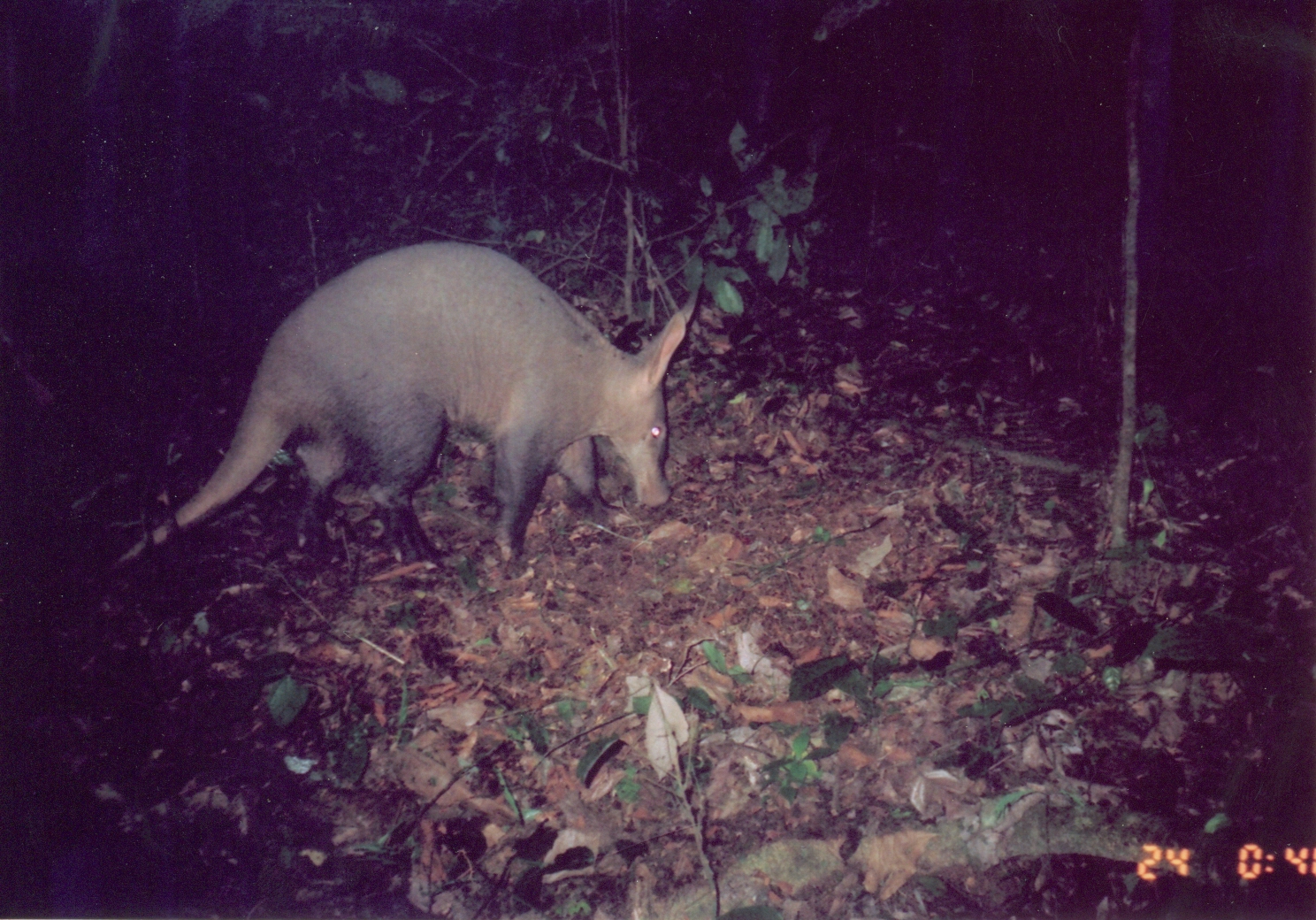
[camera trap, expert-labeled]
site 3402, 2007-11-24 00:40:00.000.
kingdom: Animalia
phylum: Chordata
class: Mammalia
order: Tubulidentata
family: Orycteropodidae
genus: Orycteropus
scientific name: Orycteropus afer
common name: aardvark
Orycteropus afer (aardvark), count 1.